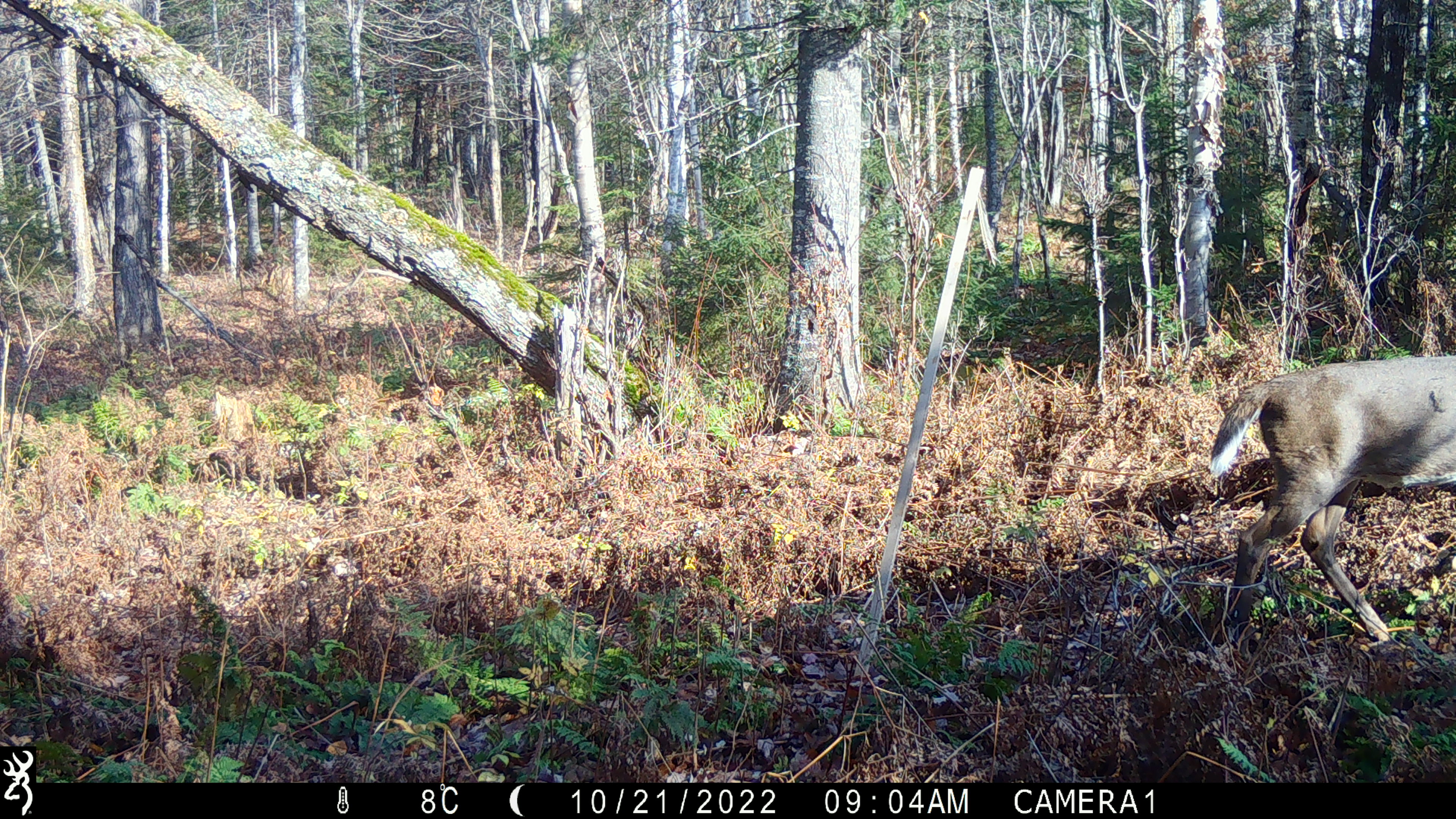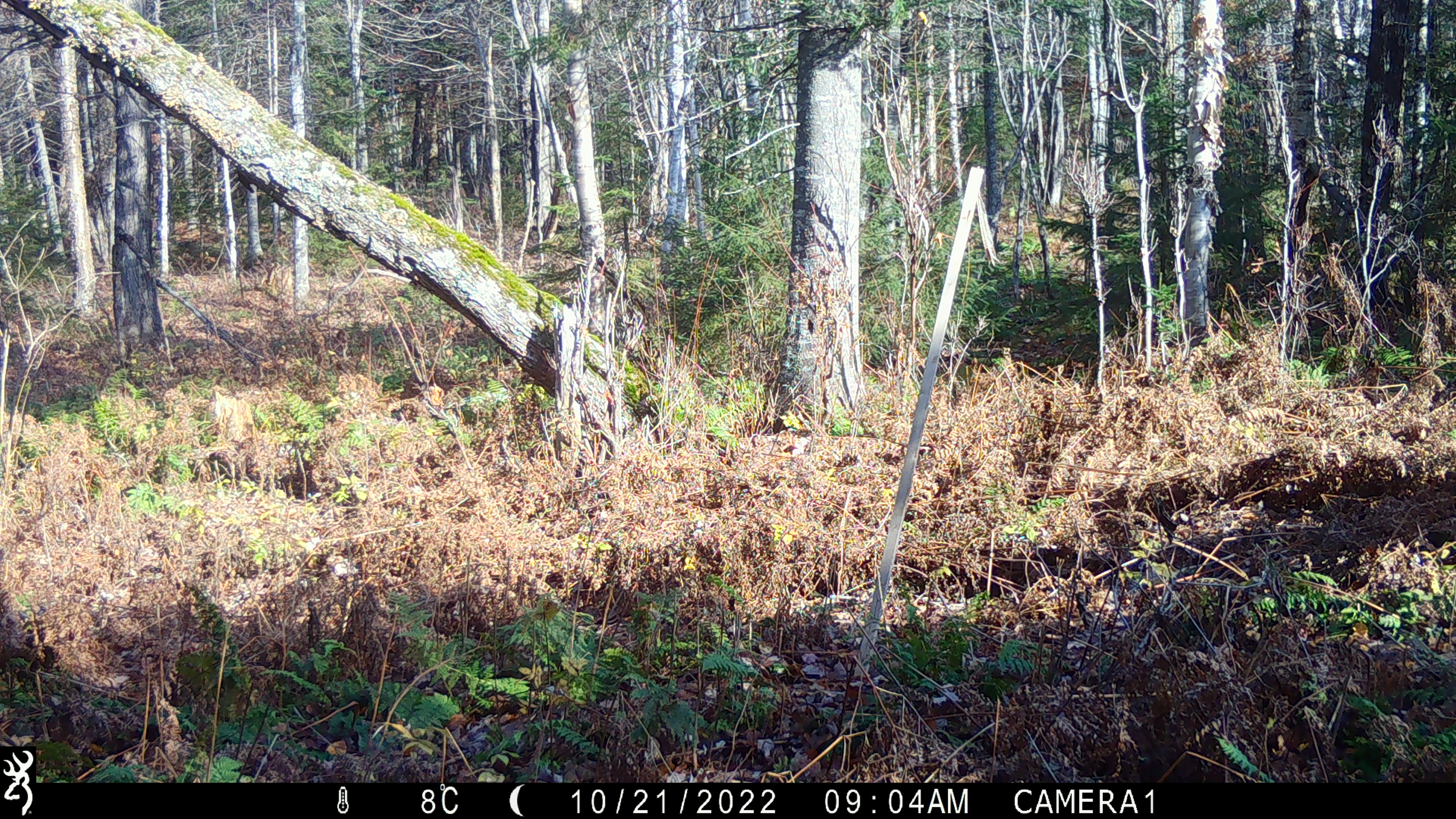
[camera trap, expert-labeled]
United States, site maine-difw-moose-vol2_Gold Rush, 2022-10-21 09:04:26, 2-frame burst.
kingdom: Animalia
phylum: Chordata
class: Mammalia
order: Artiodactyla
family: Cervidae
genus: Odocoileus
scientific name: Odocoileus virginianus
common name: white-tailed deer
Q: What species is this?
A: White-tailed deer (Odocoileus virginianus).